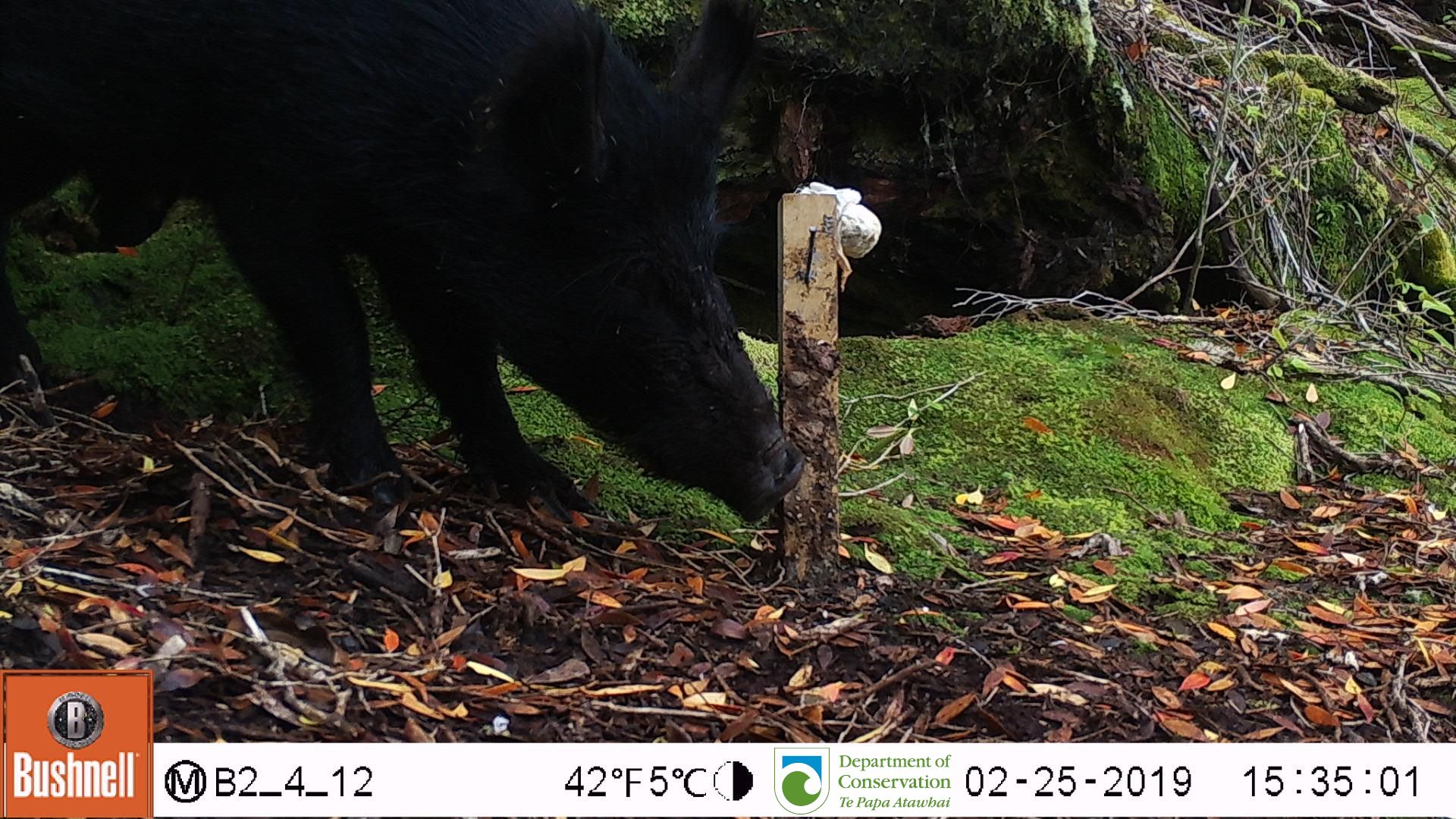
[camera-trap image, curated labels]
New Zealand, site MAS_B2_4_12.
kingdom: Animalia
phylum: Chordata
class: Mammalia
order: Artiodactyla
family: Suidae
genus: Sus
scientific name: Sus scrofa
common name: pig